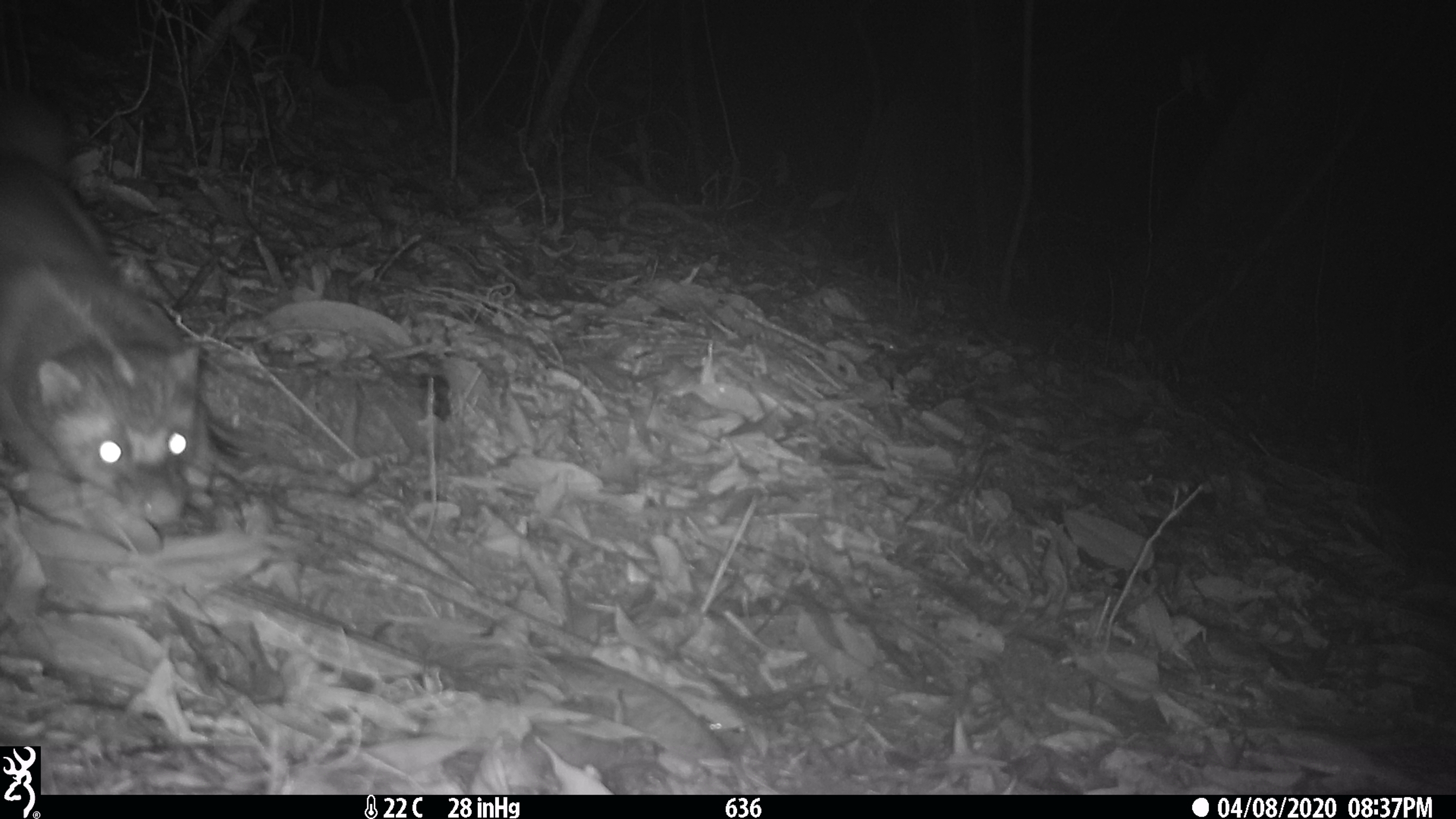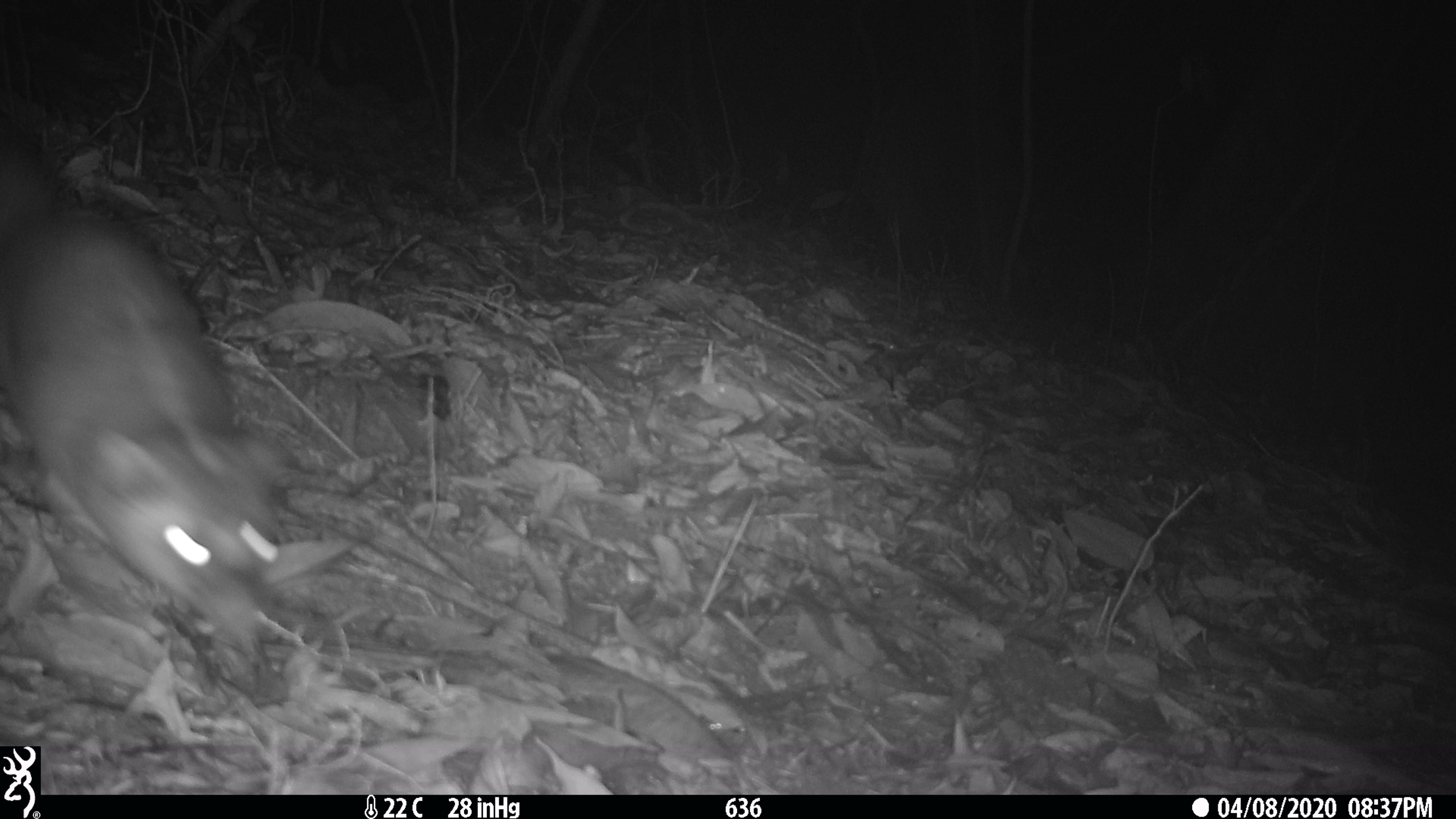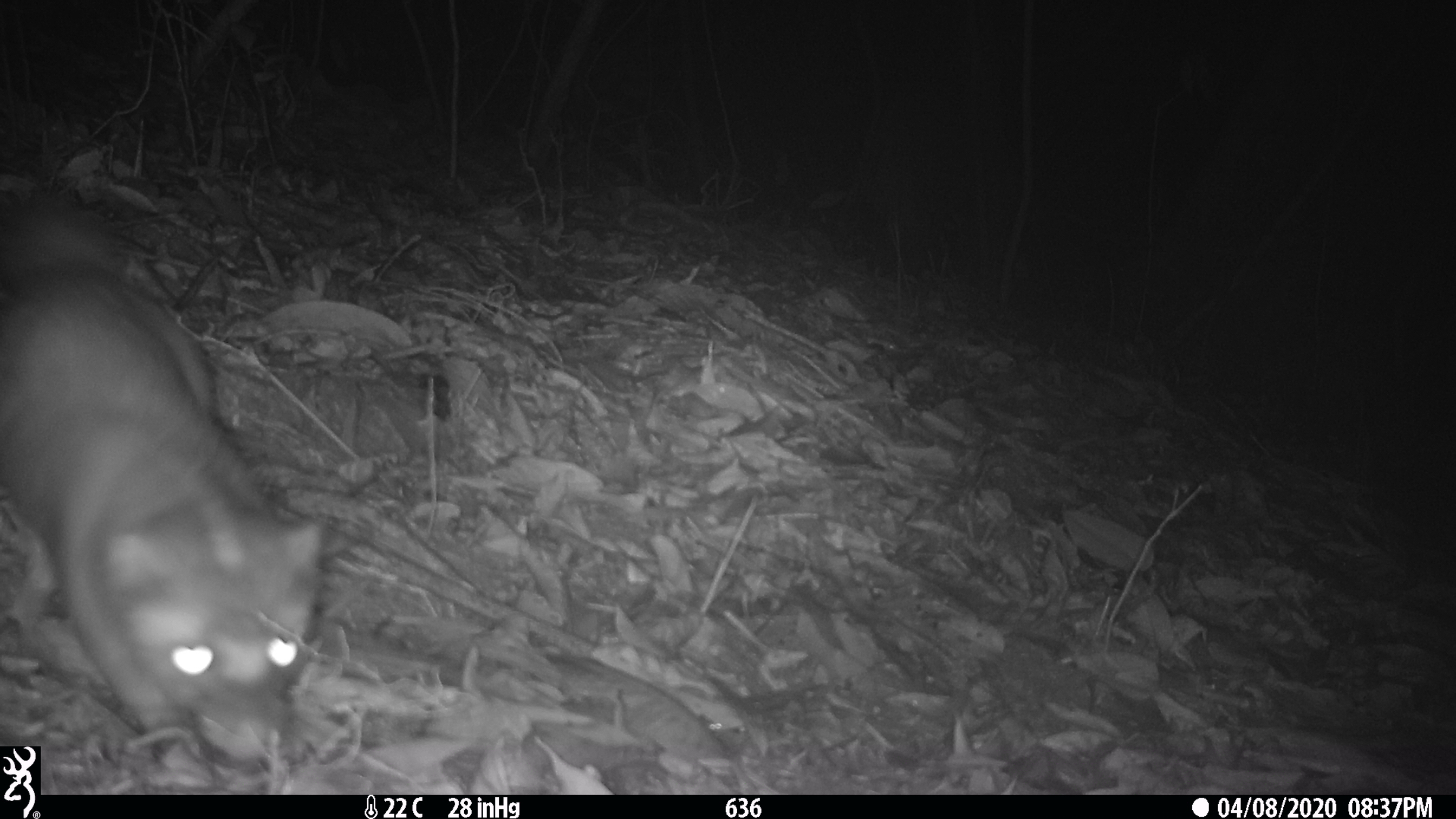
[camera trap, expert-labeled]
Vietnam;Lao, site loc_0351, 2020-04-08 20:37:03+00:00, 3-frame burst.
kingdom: Animalia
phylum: Chordata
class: Mammalia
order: Carnivora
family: Mustelidae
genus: Melogale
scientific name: Melogale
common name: ferret badger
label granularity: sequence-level